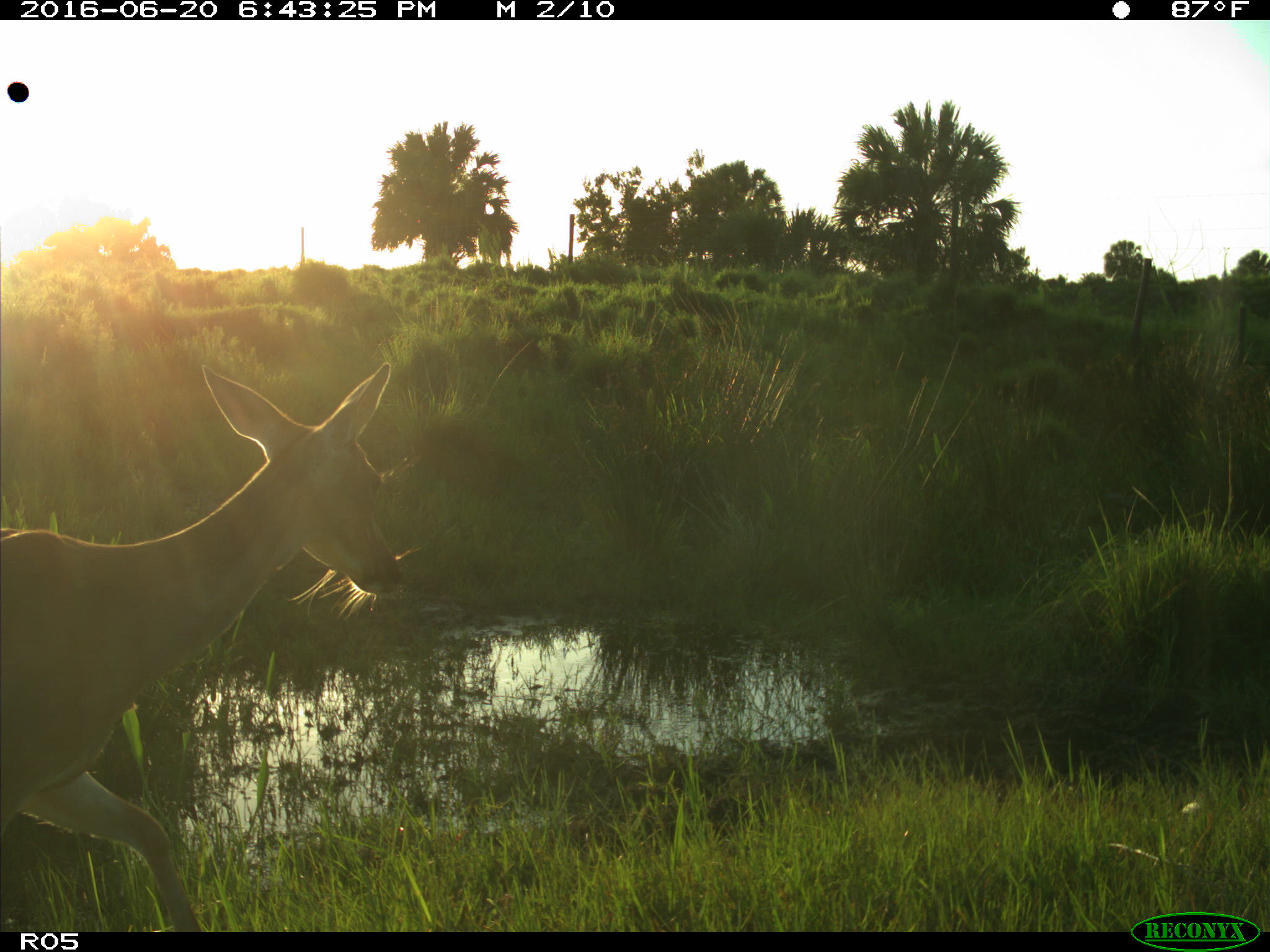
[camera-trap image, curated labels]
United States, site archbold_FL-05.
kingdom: Animalia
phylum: Chordata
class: Mammalia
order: Artiodactyla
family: Cervidae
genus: Odocoileus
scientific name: Odocoileus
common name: deer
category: unidentified deer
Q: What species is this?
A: Unidentified deer (deer) (Odocoileus).